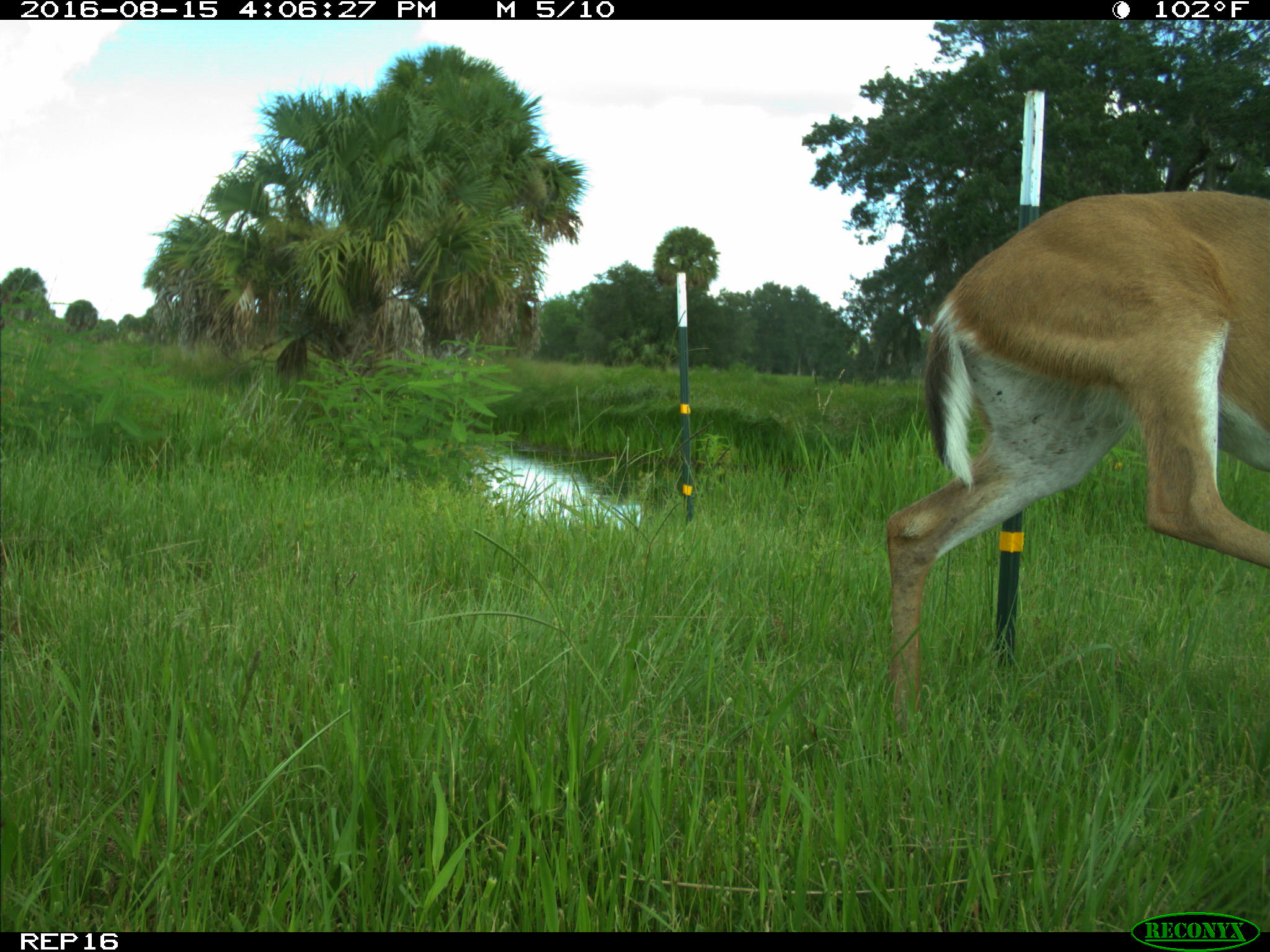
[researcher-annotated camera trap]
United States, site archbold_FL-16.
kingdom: Animalia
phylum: Chordata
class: Mammalia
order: Artiodactyla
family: Cervidae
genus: Odocoileus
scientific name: Odocoileus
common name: deer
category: unidentified deer